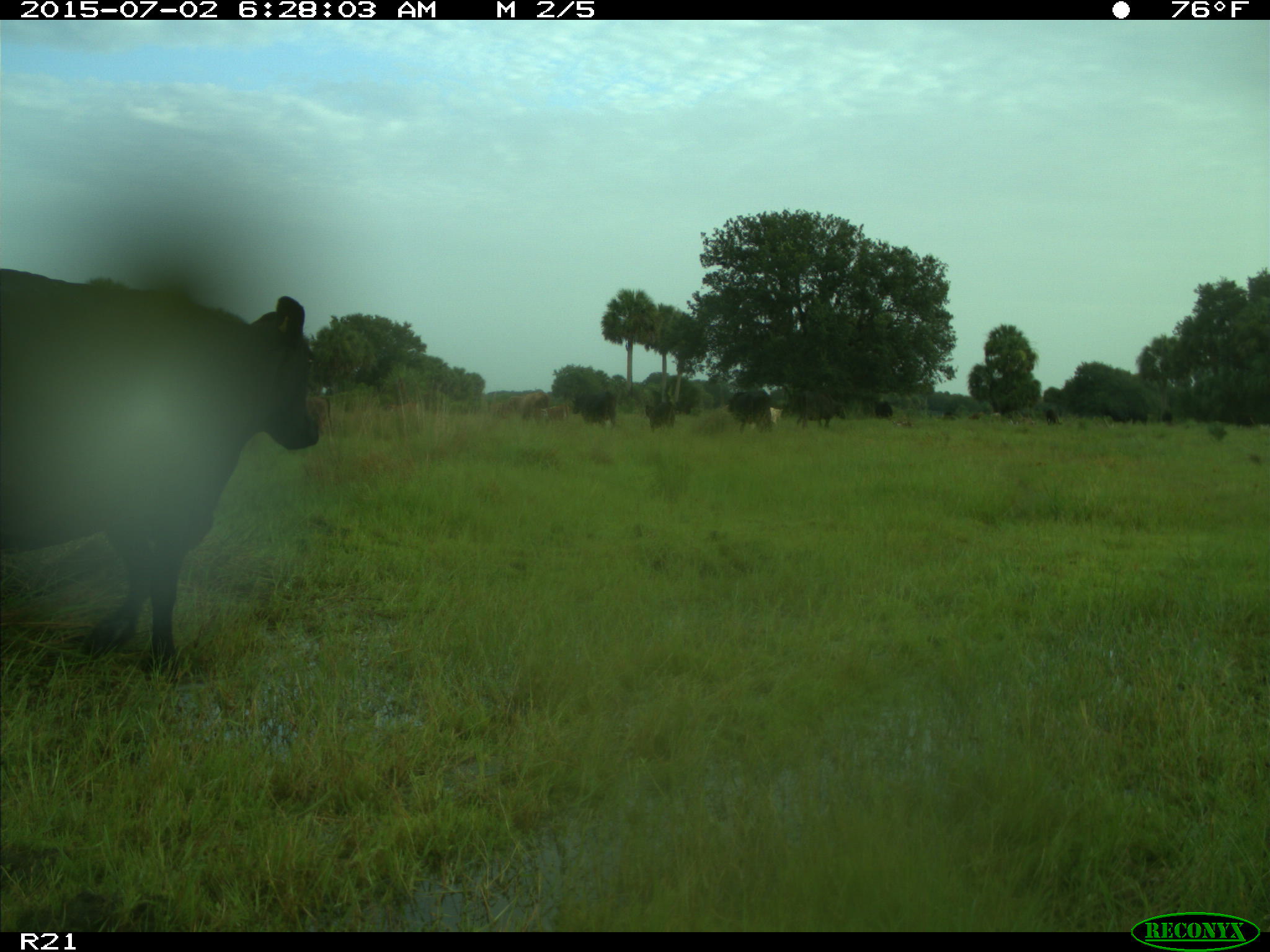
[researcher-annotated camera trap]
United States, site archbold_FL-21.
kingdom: Animalia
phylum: Chordata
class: Mammalia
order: Artiodactyla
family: Bovidae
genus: Bos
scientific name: Bos taurus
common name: domestic cow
Bos taurus (domestic cow).